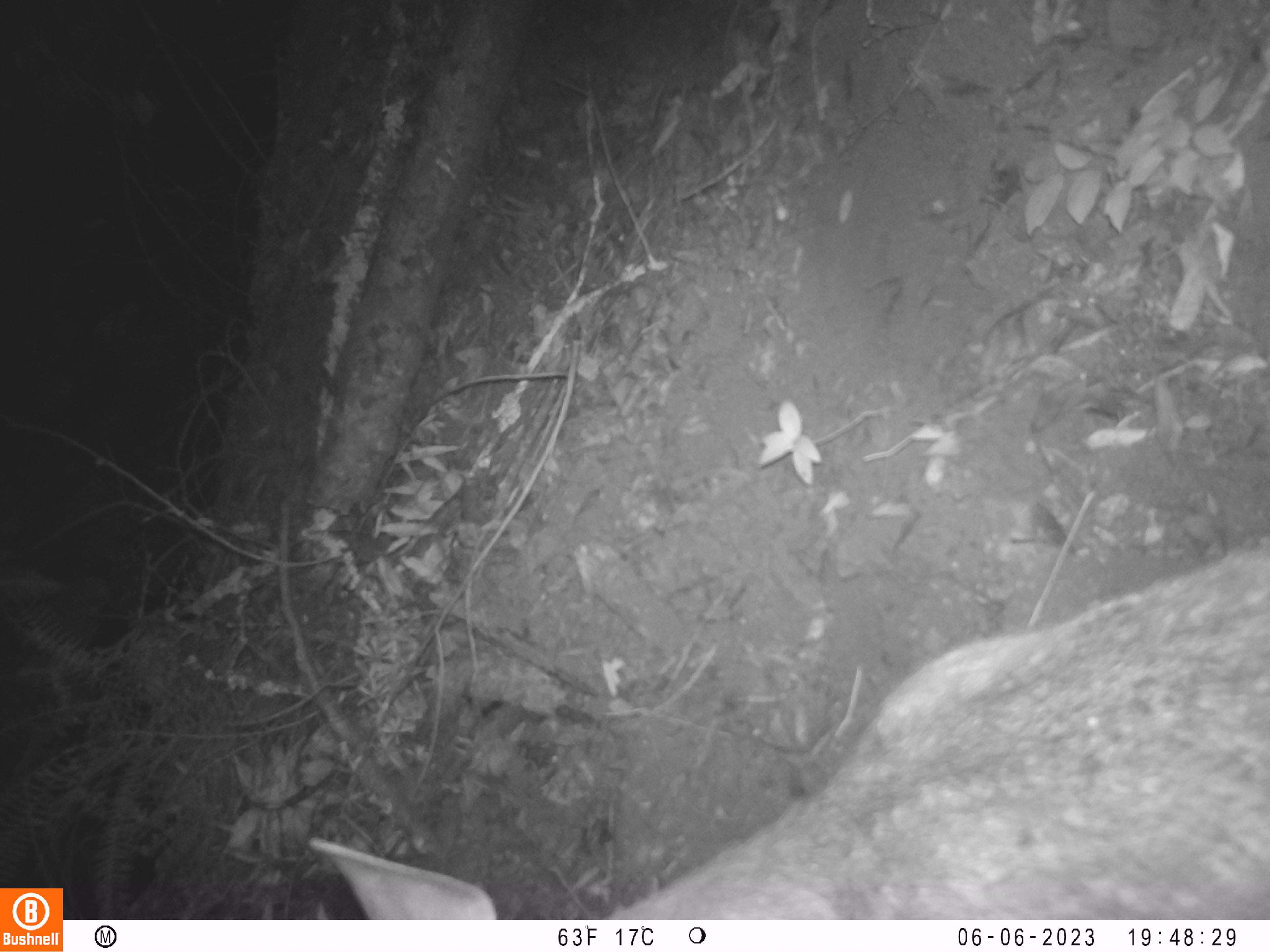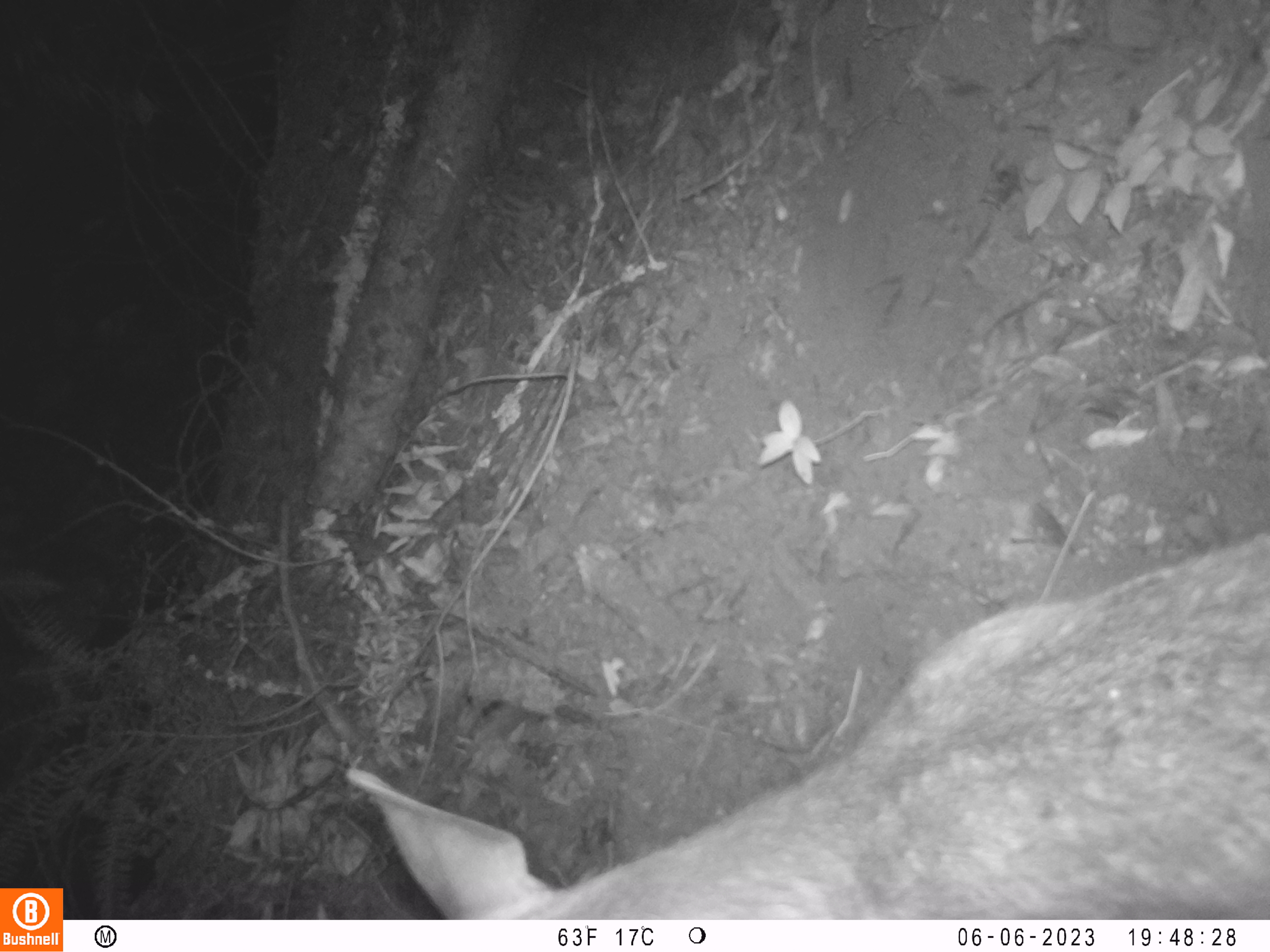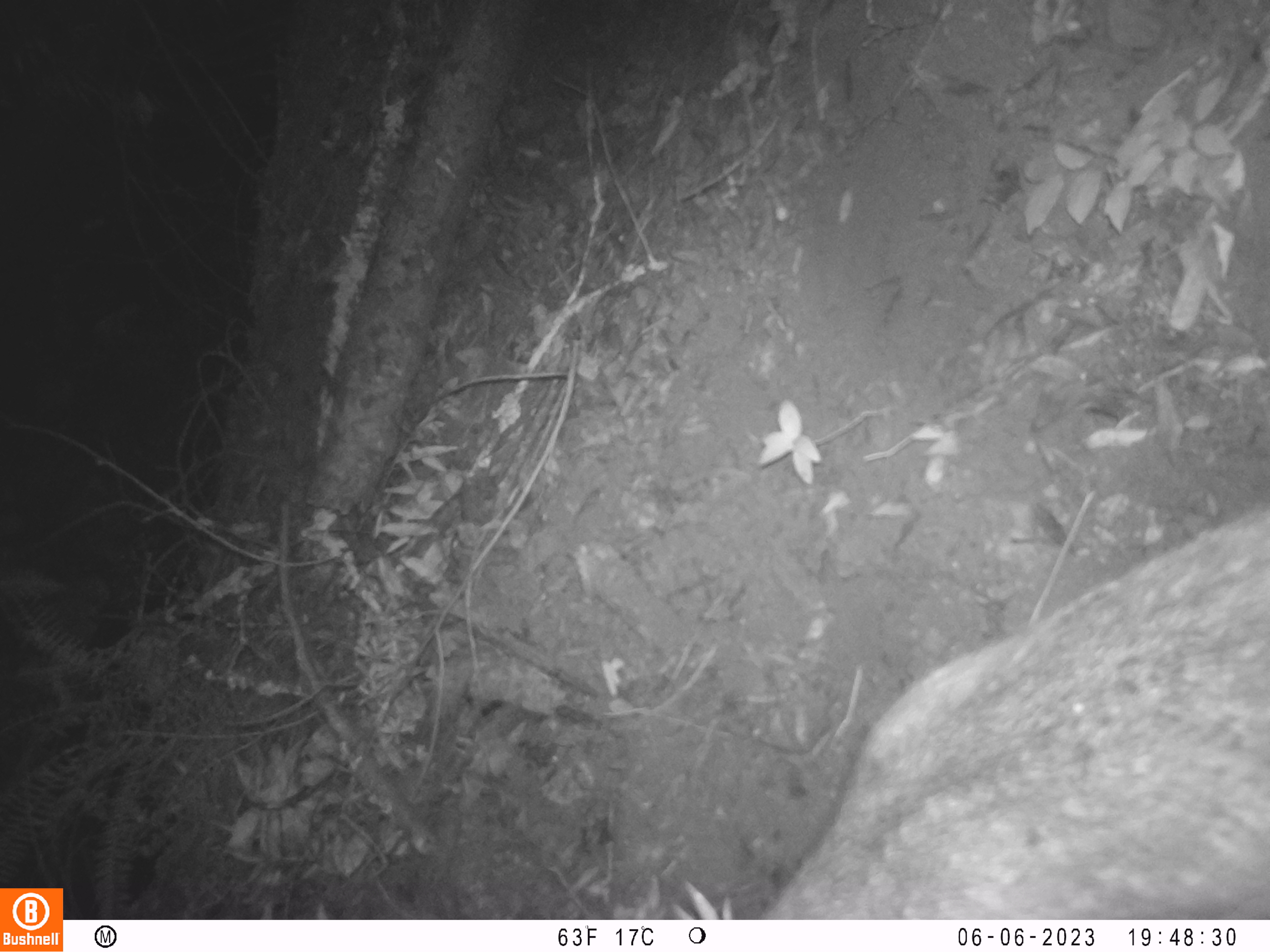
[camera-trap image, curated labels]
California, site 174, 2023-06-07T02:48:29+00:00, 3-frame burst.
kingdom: Animalia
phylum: Chordata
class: Mammalia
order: Artiodactyla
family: Cervidae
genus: Odocoileus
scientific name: Odocoileus hemionus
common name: mule deer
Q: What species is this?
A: Mule deer (Odocoileus hemionus).